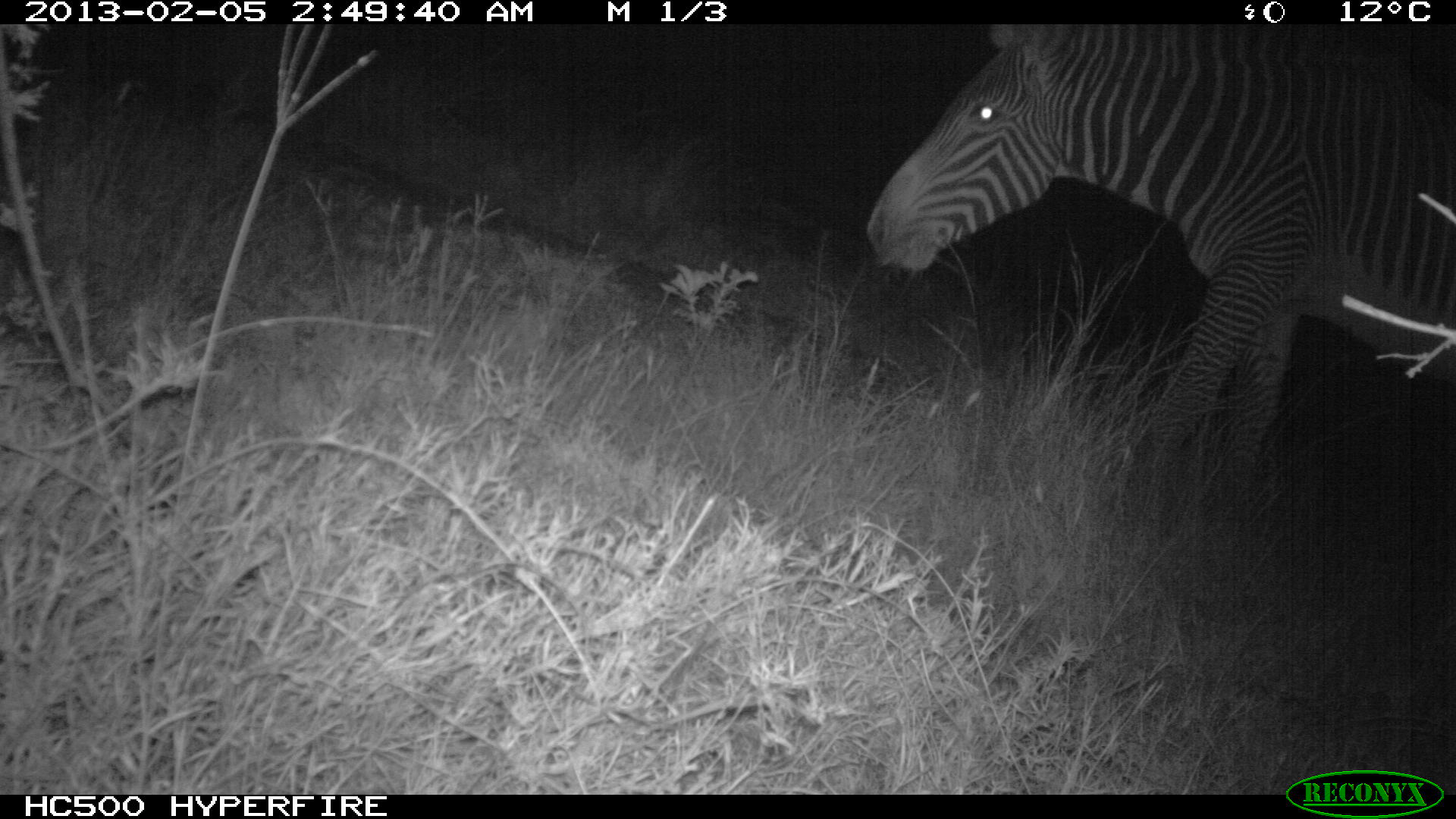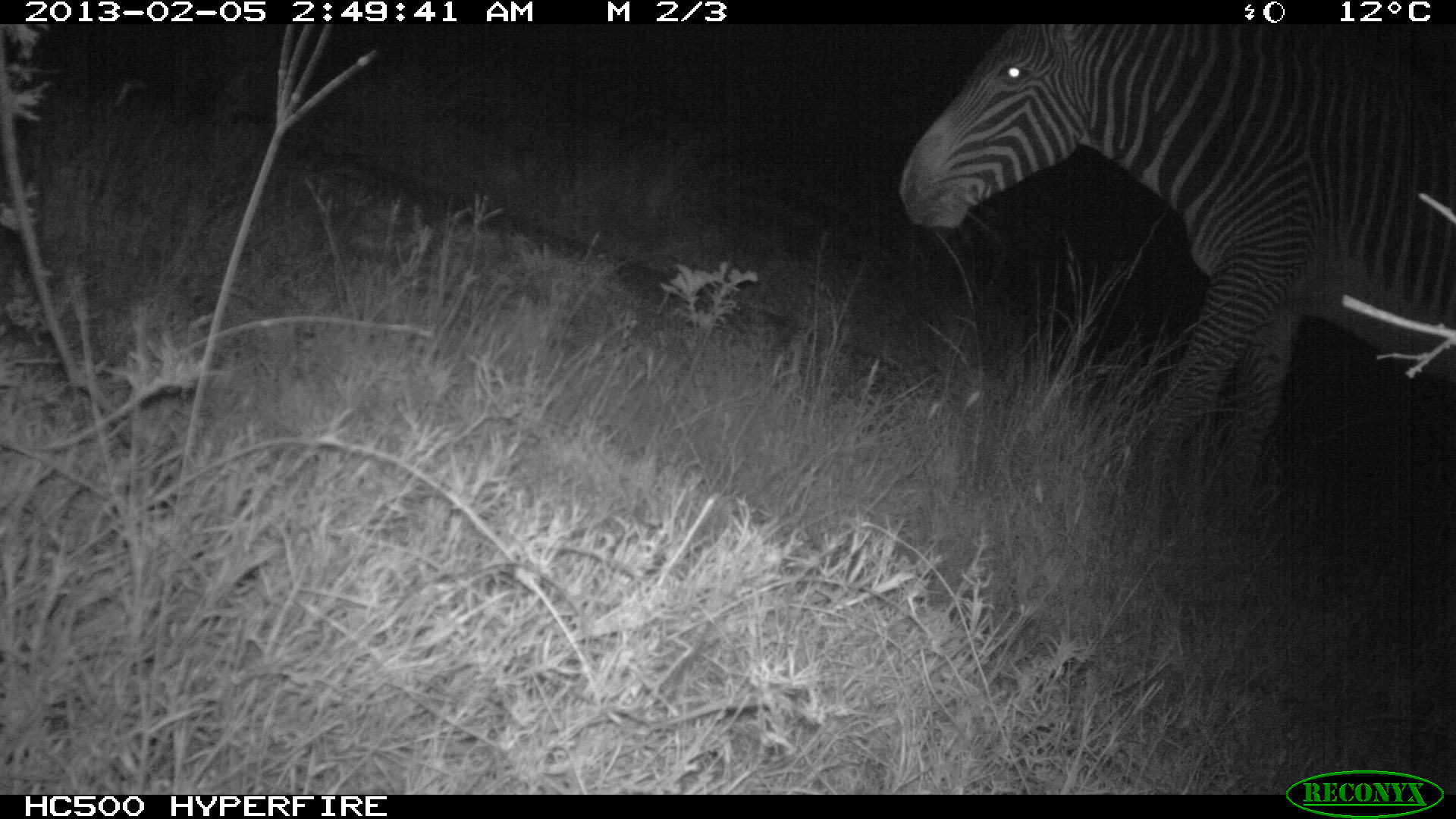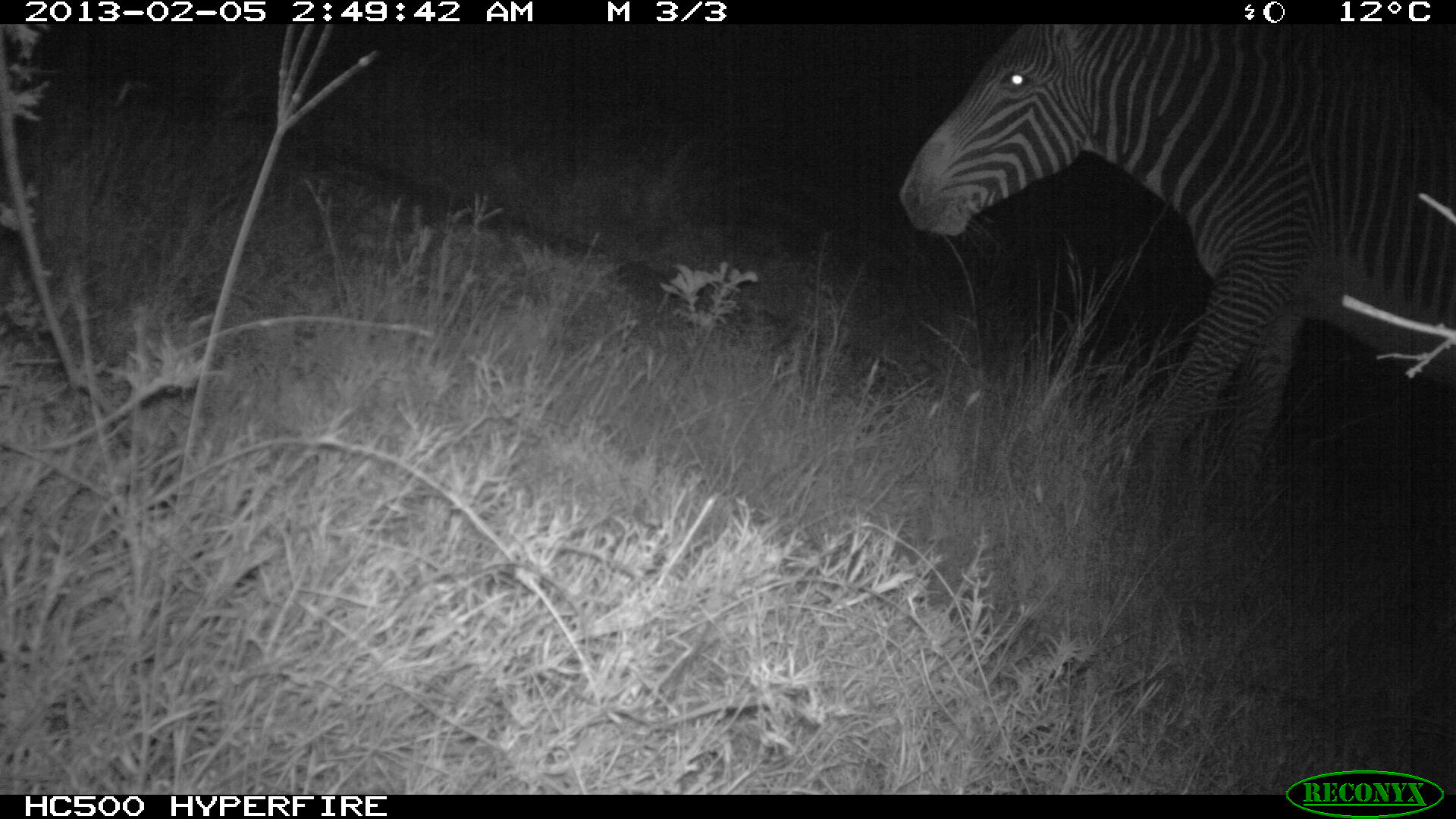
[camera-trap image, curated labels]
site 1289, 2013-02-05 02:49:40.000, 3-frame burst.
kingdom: Animalia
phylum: Chordata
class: Mammalia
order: Perissodactyla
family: Equidae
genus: Equus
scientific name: Equus grevyi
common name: grévy's zebra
Equus grevyi (grévy's zebra), count 1.